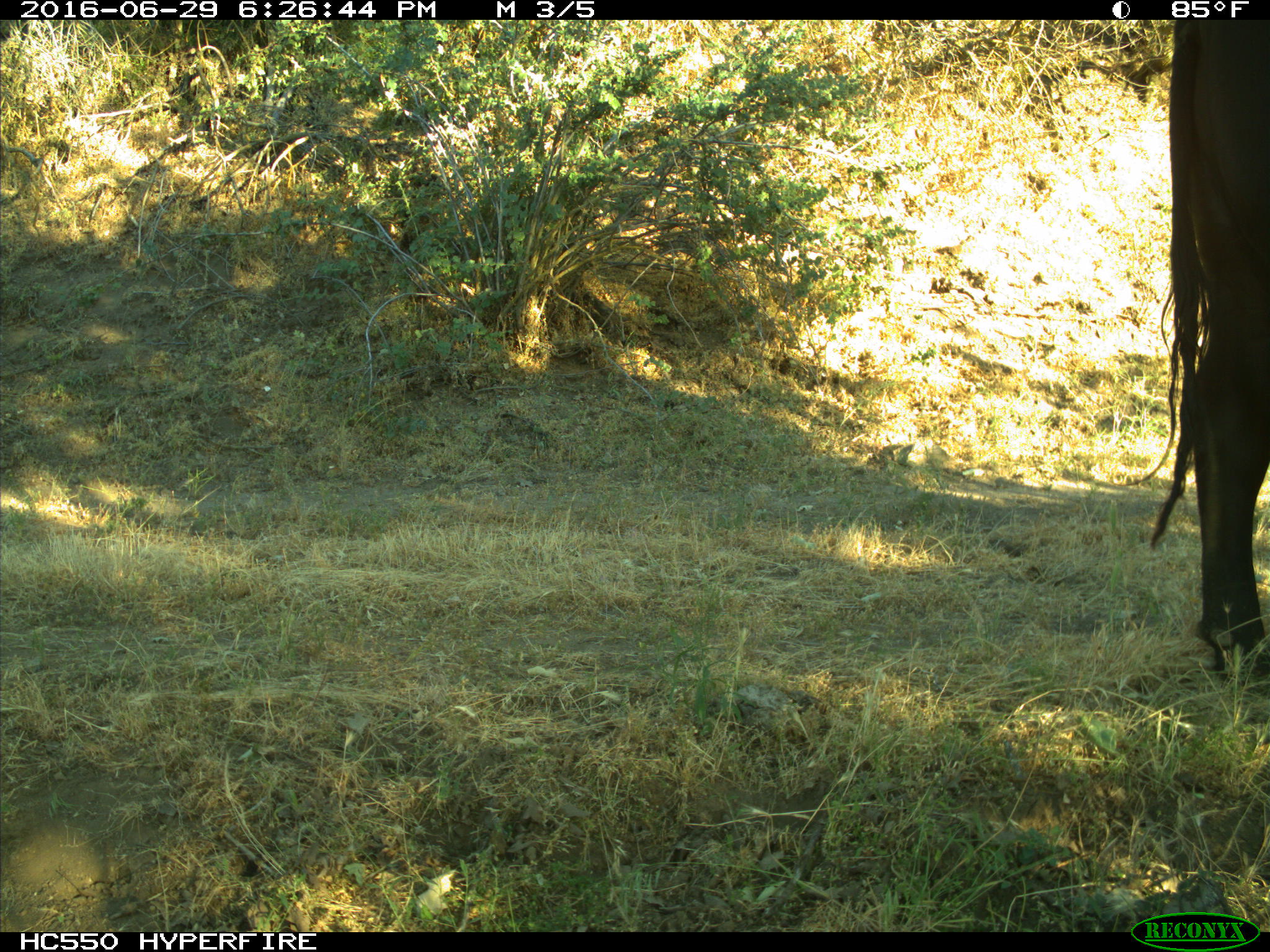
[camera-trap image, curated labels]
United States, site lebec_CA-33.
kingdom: Animalia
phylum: Chordata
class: Mammalia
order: Artiodactyla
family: Bovidae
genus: Bos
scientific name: Bos taurus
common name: domestic cow